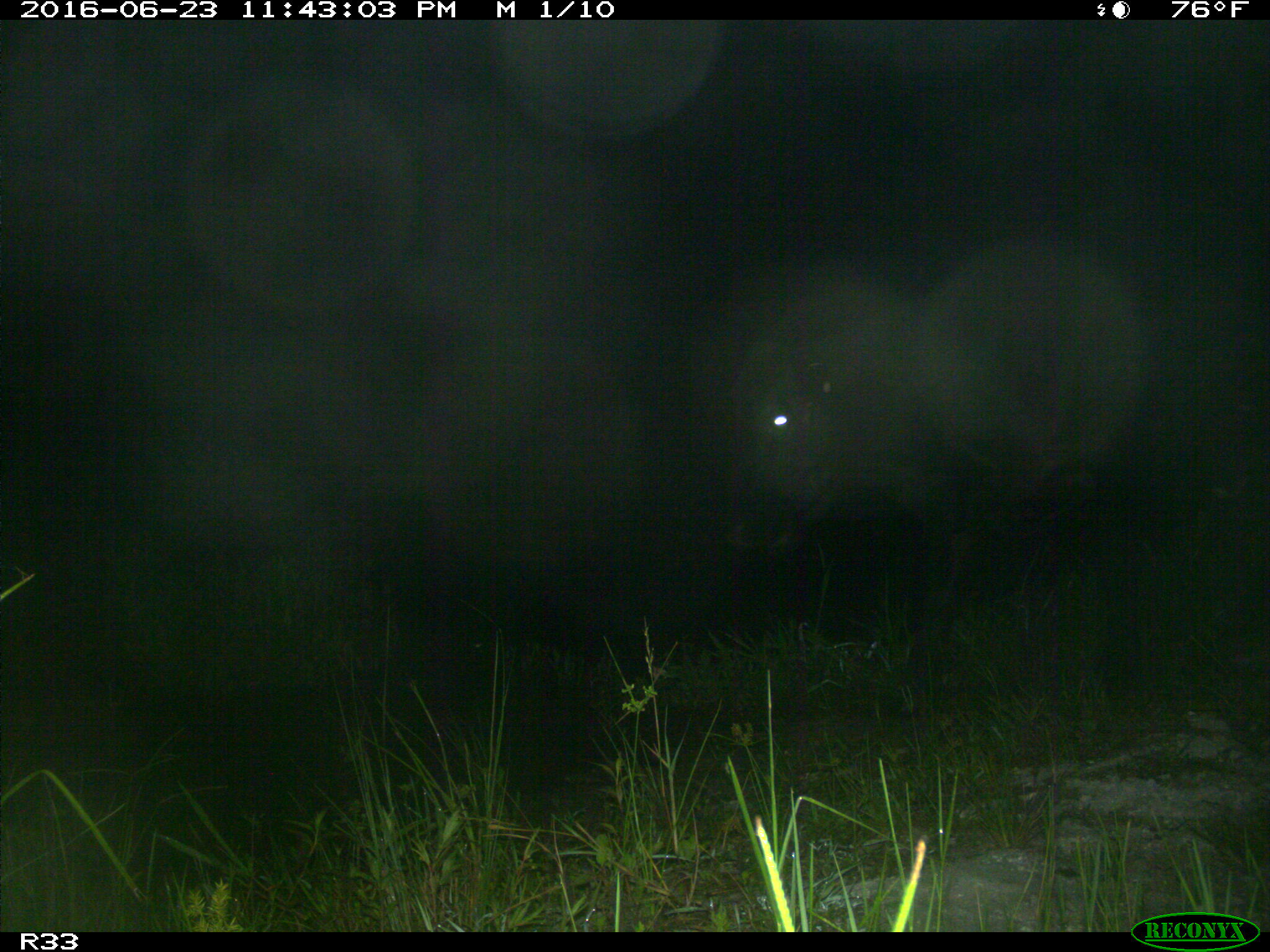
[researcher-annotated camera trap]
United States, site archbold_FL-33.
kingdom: Animalia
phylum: Chordata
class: Mammalia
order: Artiodactyla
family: Bovidae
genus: Bos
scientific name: Bos taurus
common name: domestic cow